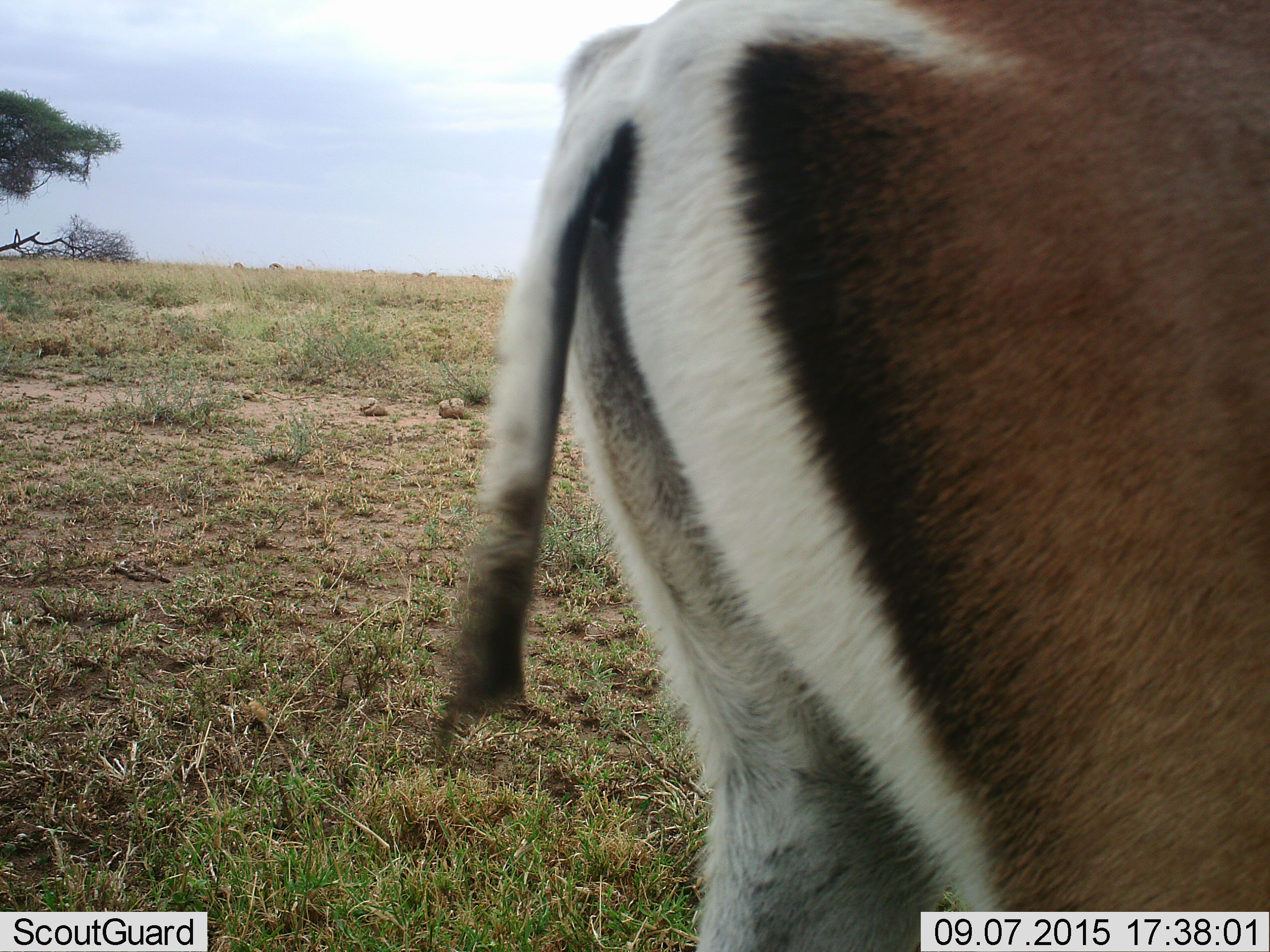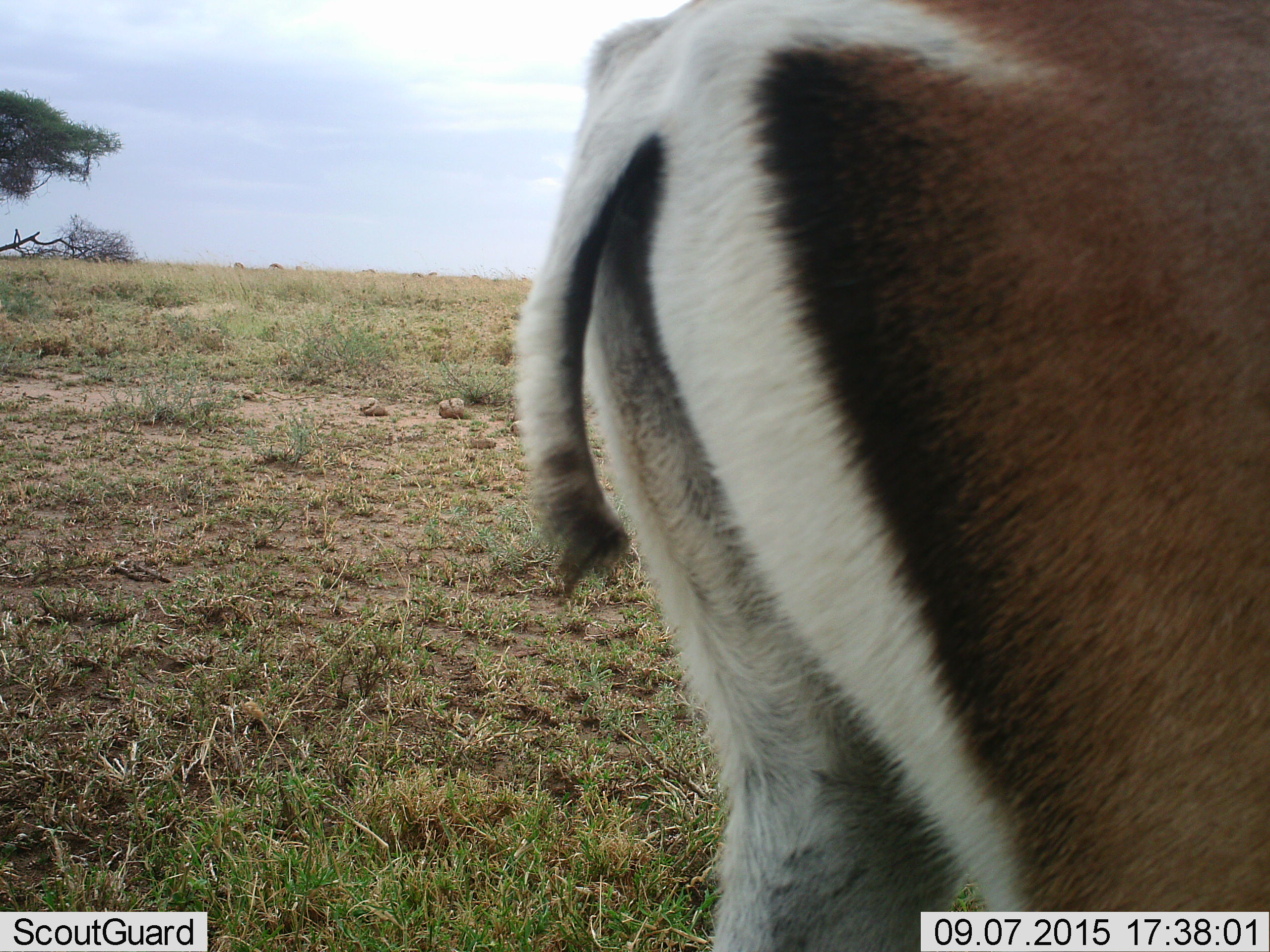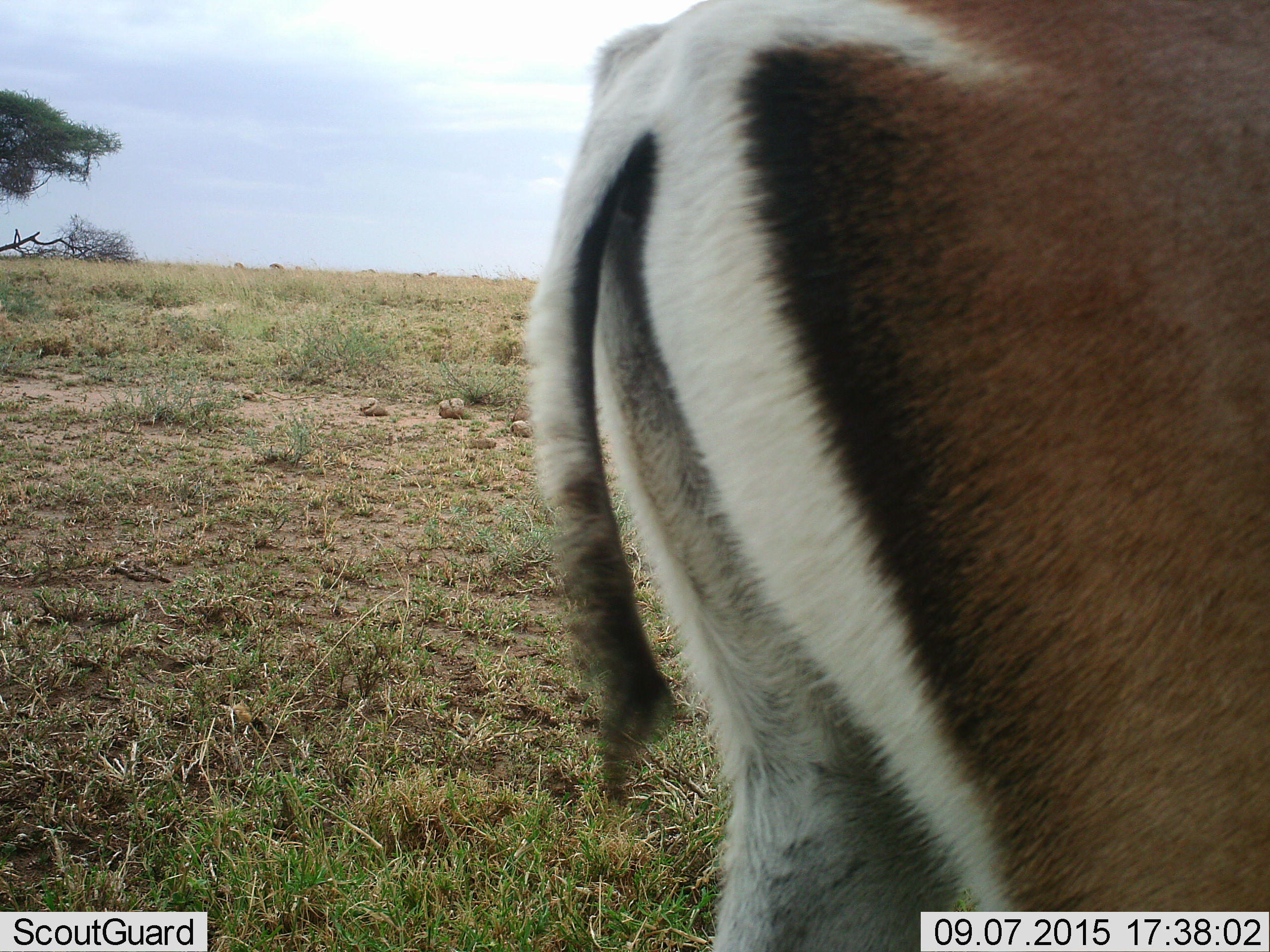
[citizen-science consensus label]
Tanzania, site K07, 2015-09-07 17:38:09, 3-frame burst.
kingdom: Animalia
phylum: Chordata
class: Mammalia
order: Artiodactyla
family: Bovidae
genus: Eudorcas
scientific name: Eudorcas thomsonii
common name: thomson's gazelle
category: gazellethomsons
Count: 1.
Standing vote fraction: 100%.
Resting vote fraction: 0%.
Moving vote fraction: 0%.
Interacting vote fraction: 0%.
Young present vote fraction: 0%.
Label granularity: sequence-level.